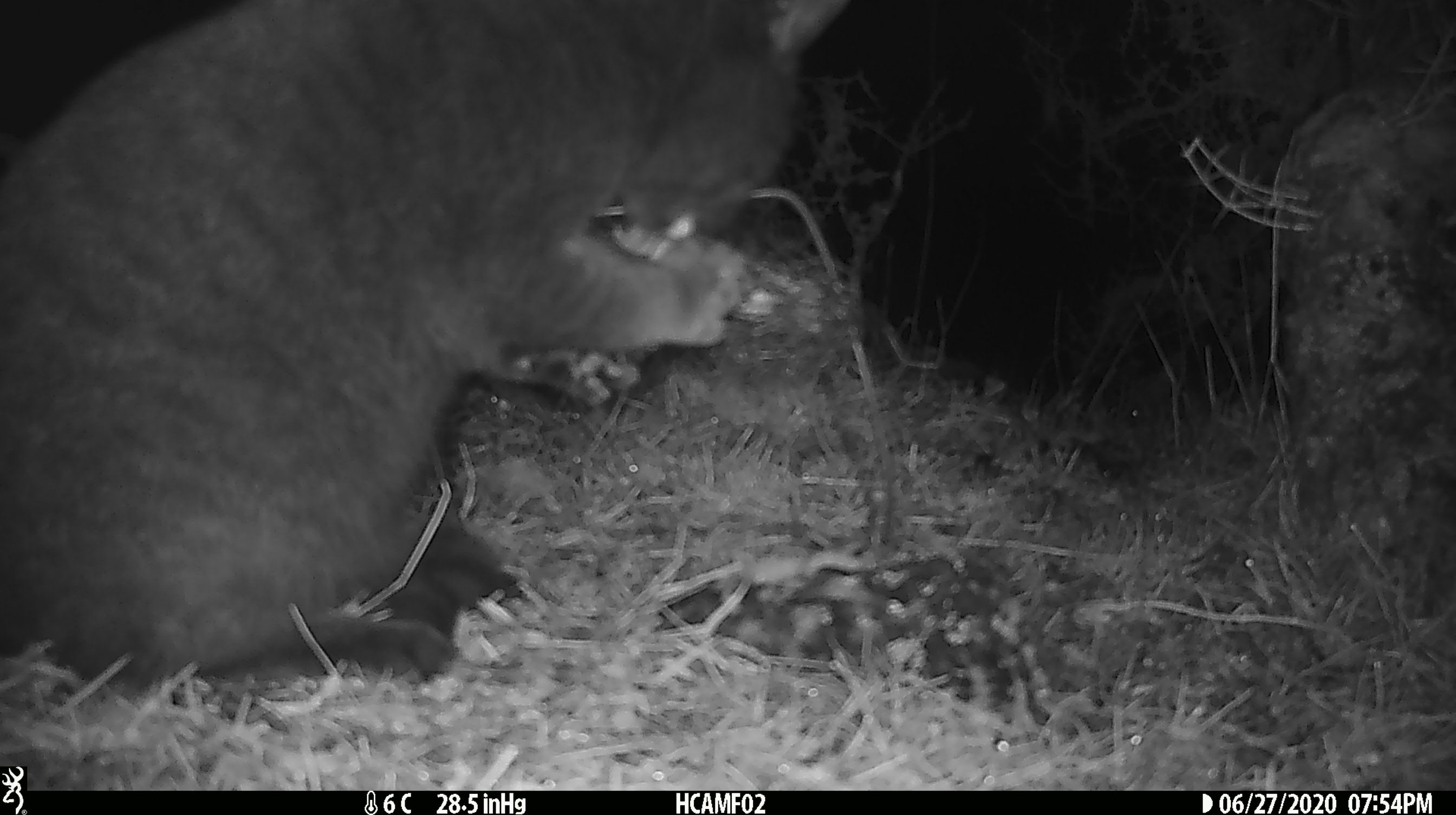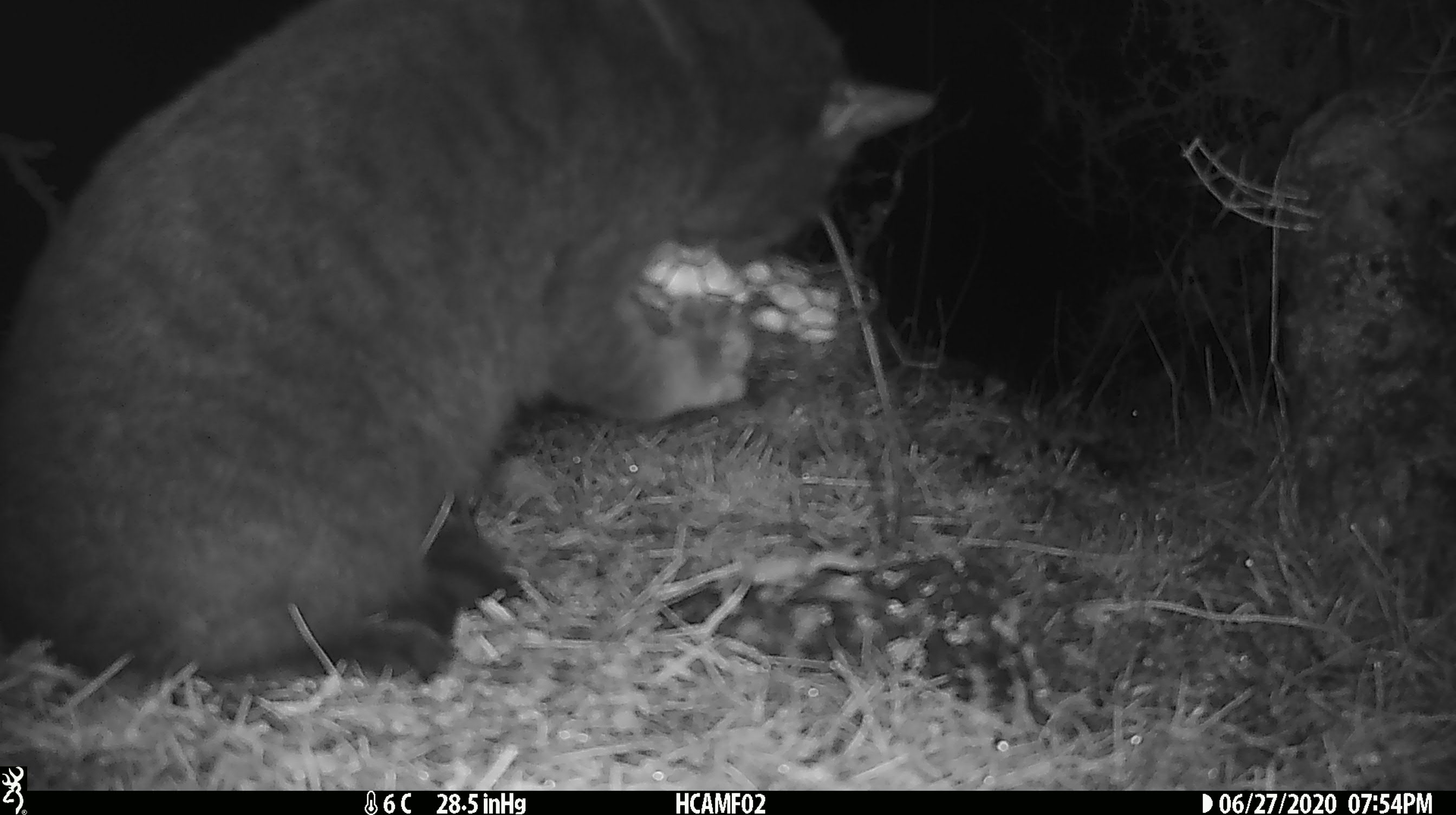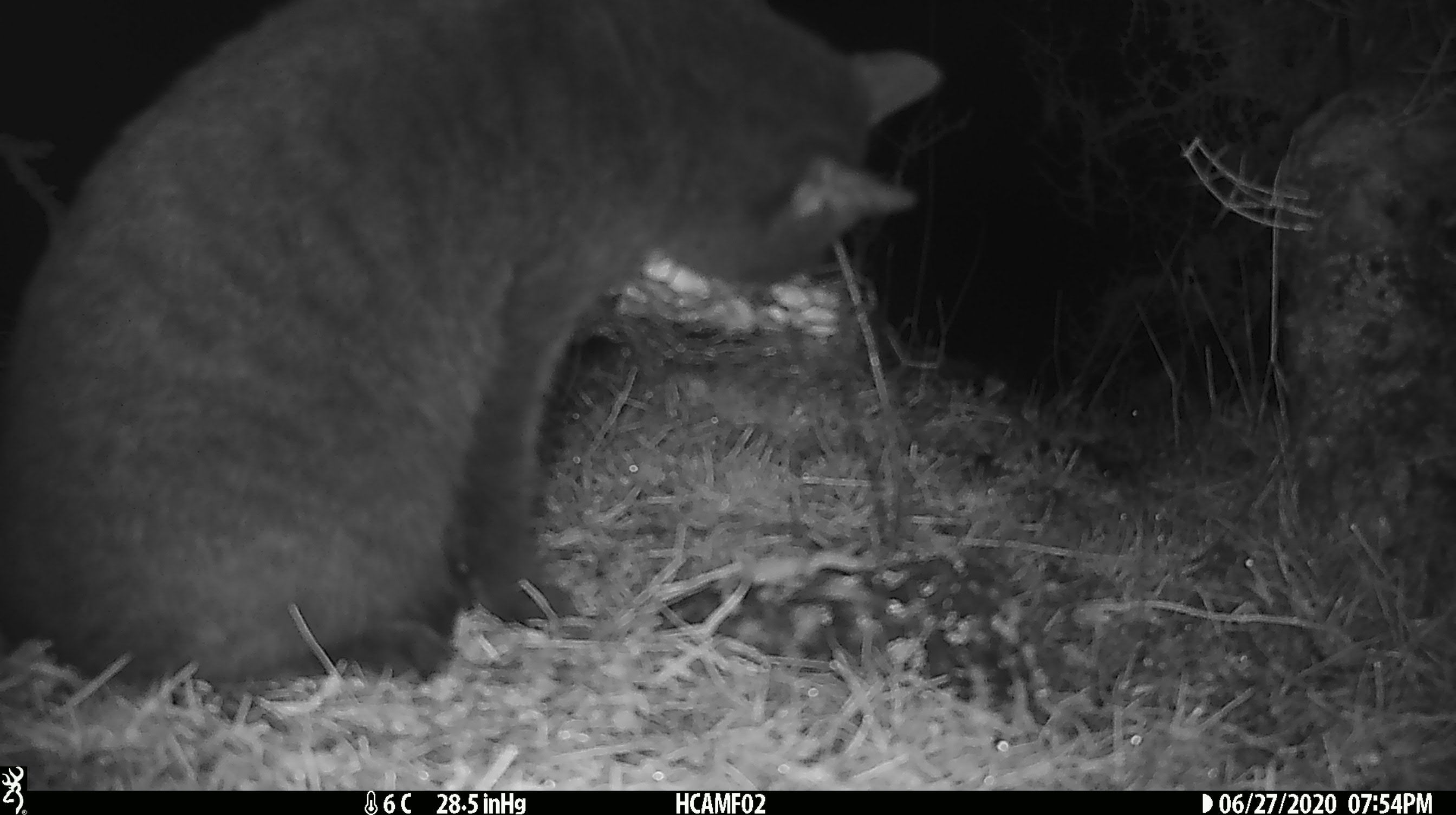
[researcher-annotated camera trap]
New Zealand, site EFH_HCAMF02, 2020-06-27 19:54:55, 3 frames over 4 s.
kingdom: Animalia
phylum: Chordata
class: Mammalia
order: Carnivora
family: Felidae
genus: Felis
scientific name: Felis catus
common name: domestic cat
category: cat